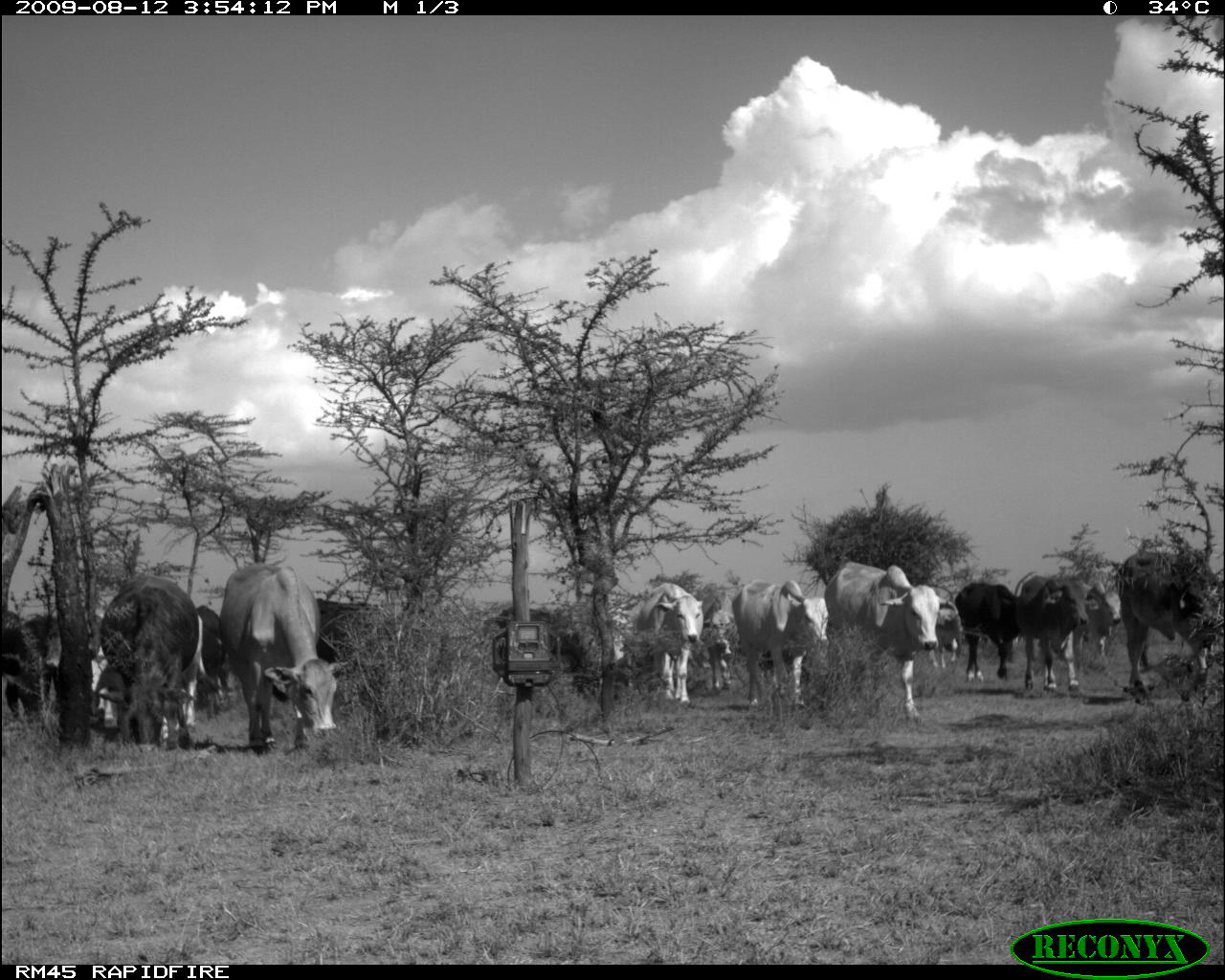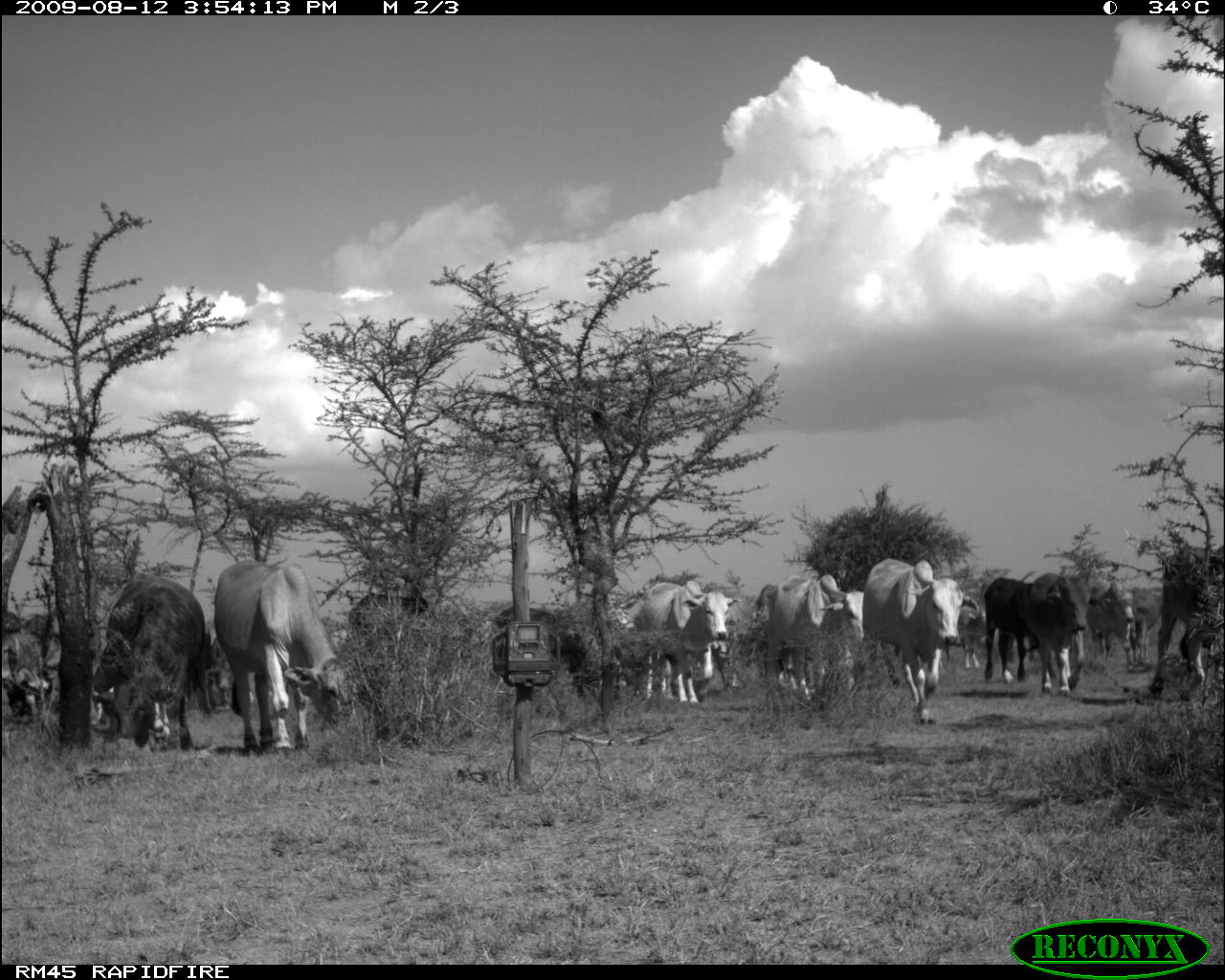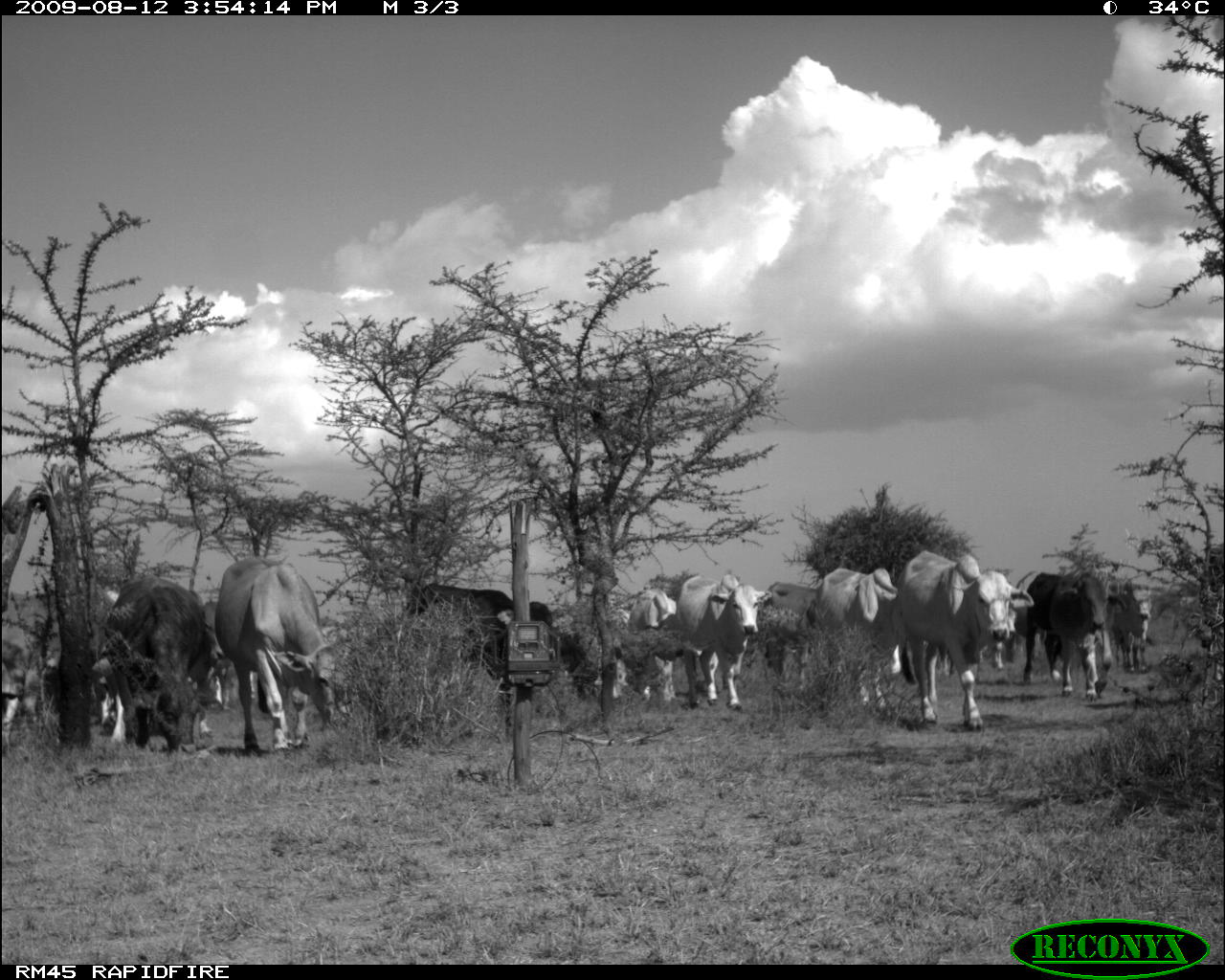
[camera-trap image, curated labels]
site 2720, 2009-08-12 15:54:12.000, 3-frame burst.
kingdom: Animalia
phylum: Chordata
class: Mammalia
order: Artiodactyla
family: Bovidae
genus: Bos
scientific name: Bos taurus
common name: domestic cattle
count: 20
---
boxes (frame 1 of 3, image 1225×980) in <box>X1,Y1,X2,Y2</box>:
group: <box>0,547,1225,756</box>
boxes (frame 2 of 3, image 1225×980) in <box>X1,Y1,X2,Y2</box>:
group: <box>0,549,1223,758</box>